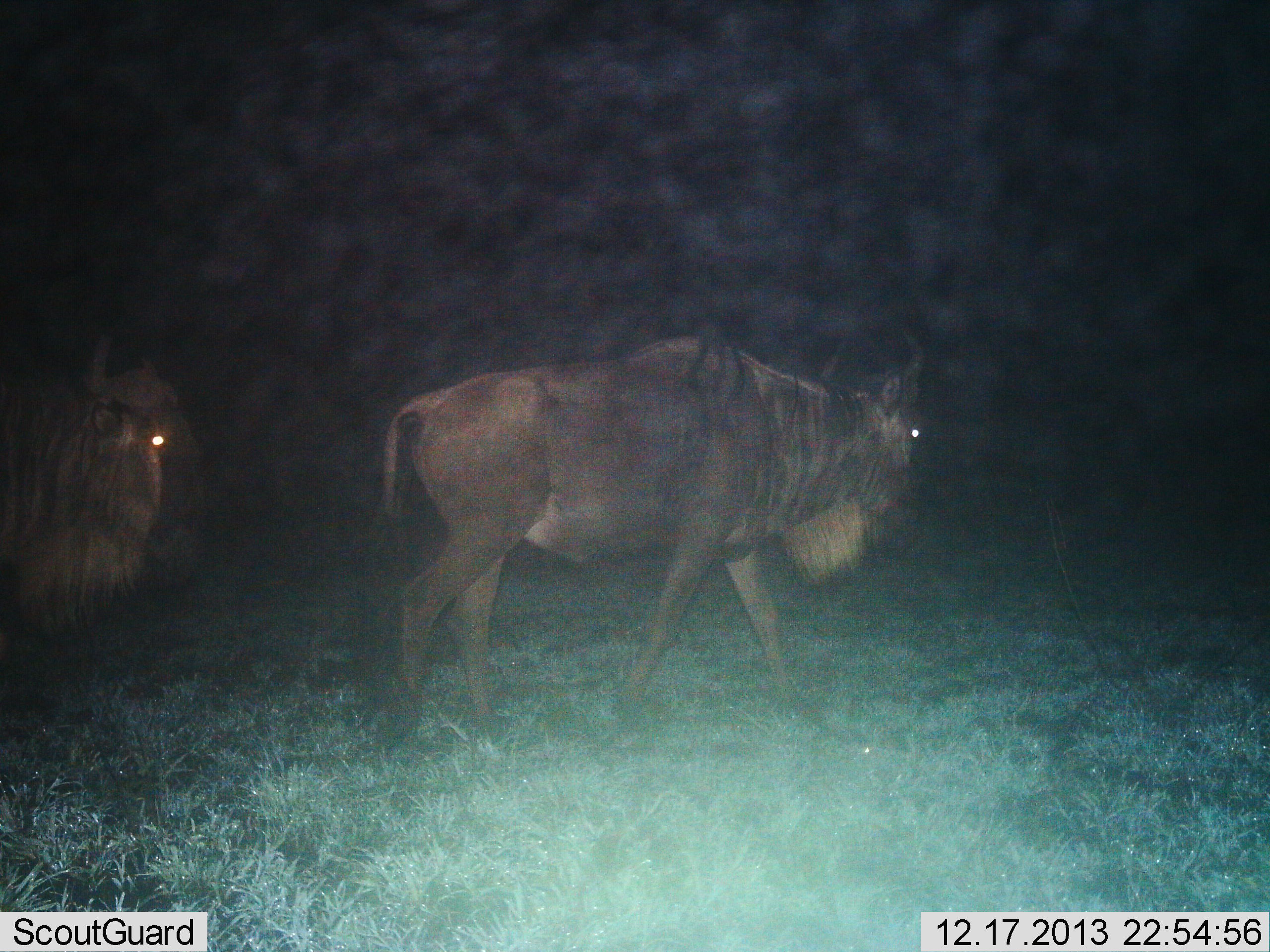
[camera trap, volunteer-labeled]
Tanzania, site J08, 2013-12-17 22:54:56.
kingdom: Animalia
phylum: Chordata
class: Mammalia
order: Artiodactyla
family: Bovidae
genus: Connochaetes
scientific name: Connochaetes taurinus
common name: blue wildebeest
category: wildebeest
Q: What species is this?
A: Wildebeest (blue wildebeest) (Connochaetes taurinus).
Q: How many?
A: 2.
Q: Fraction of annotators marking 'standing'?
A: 18%.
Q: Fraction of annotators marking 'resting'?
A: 0%.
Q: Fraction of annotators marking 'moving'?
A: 91%.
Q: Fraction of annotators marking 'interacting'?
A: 0%.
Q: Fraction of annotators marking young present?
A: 0%.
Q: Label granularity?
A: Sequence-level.